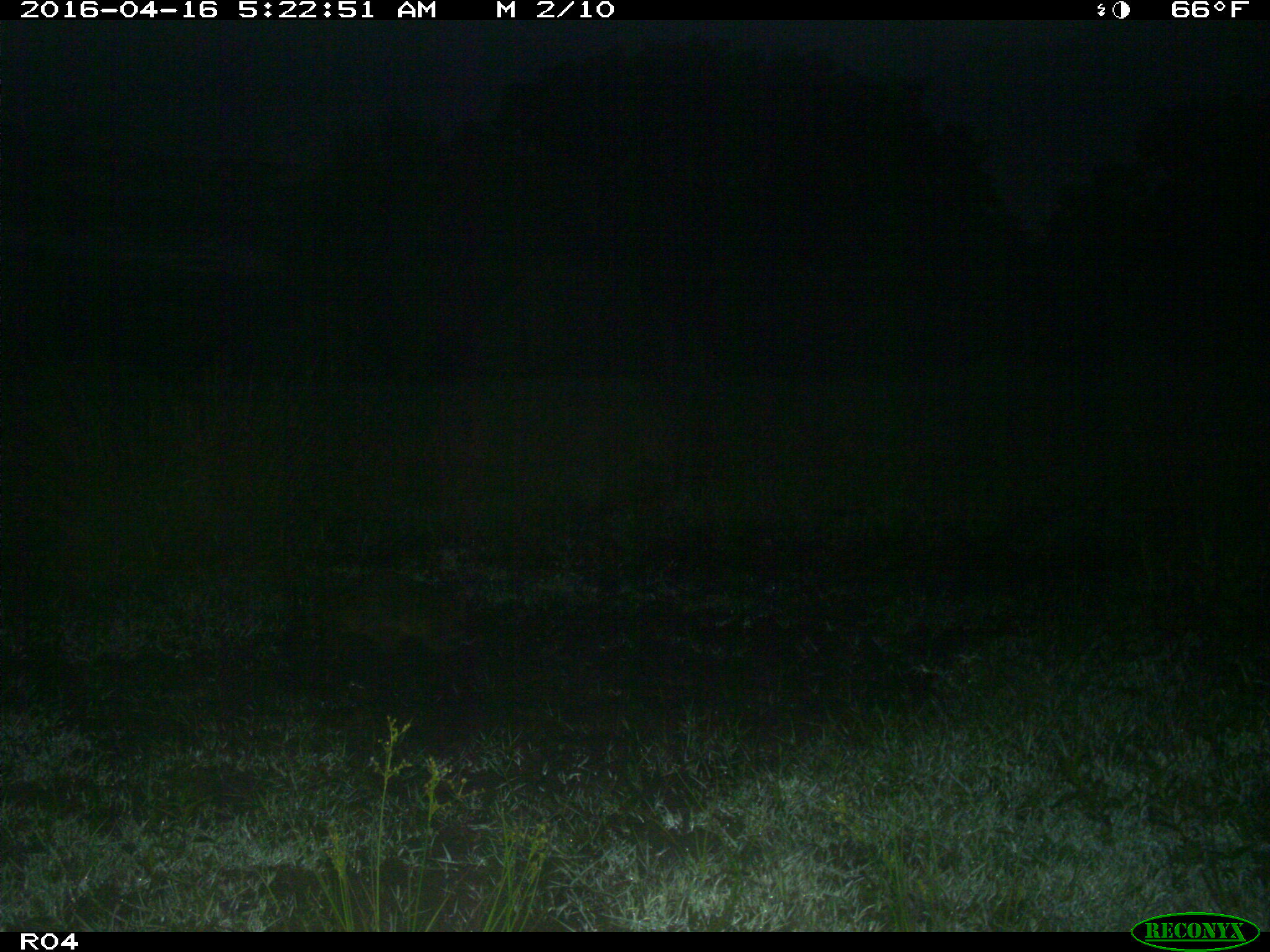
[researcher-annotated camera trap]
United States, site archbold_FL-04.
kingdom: Animalia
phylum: Chordata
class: Mammalia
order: Carnivora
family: Procyonidae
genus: Procyon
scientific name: Procyon lotor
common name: common raccoon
Procyon lotor (common raccoon).